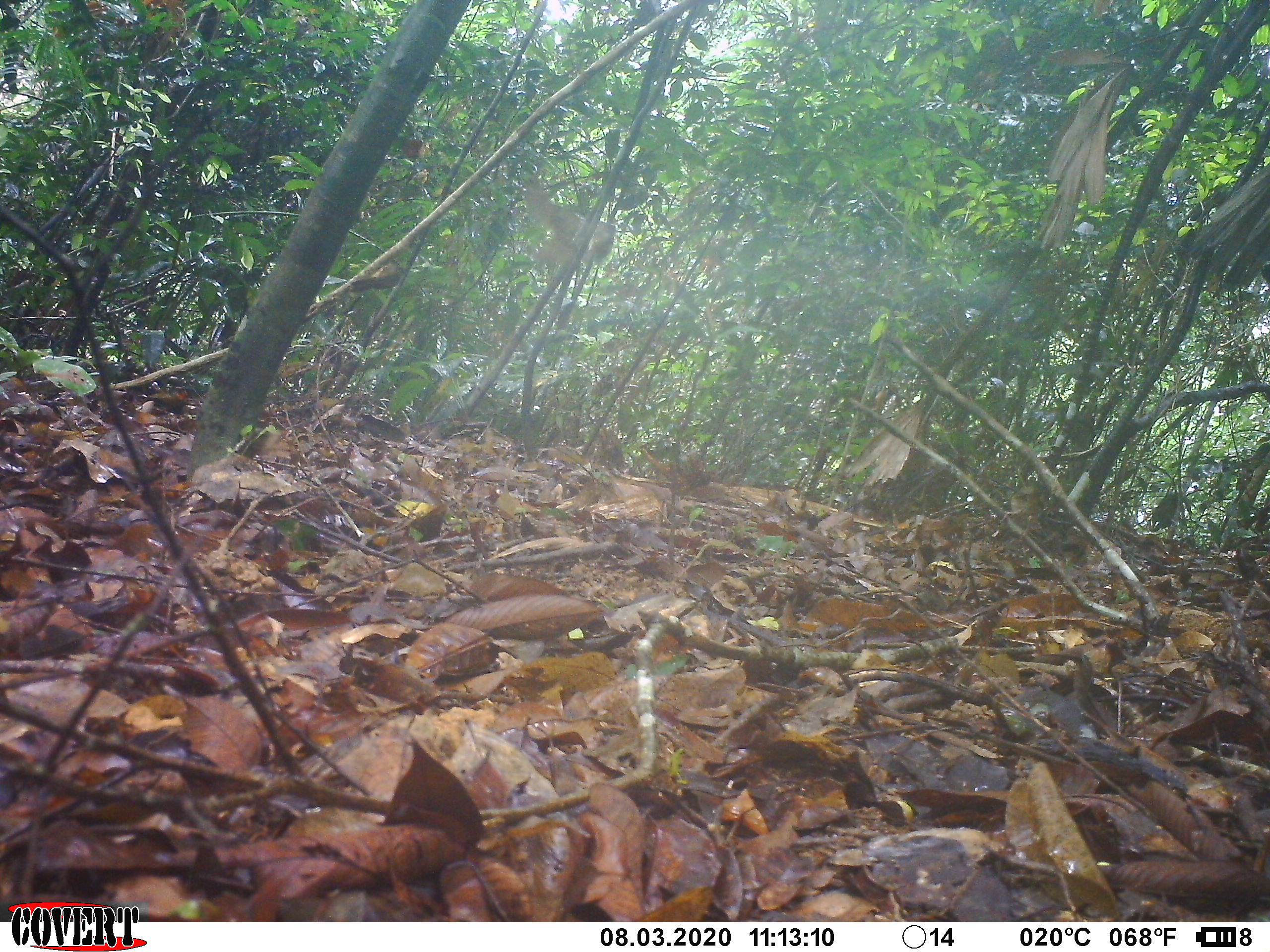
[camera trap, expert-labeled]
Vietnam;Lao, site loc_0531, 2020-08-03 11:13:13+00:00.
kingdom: Animalia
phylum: Chordata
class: Aves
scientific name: Aves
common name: bird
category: unidentified bird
Unidentified bird (bird) (Aves). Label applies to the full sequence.